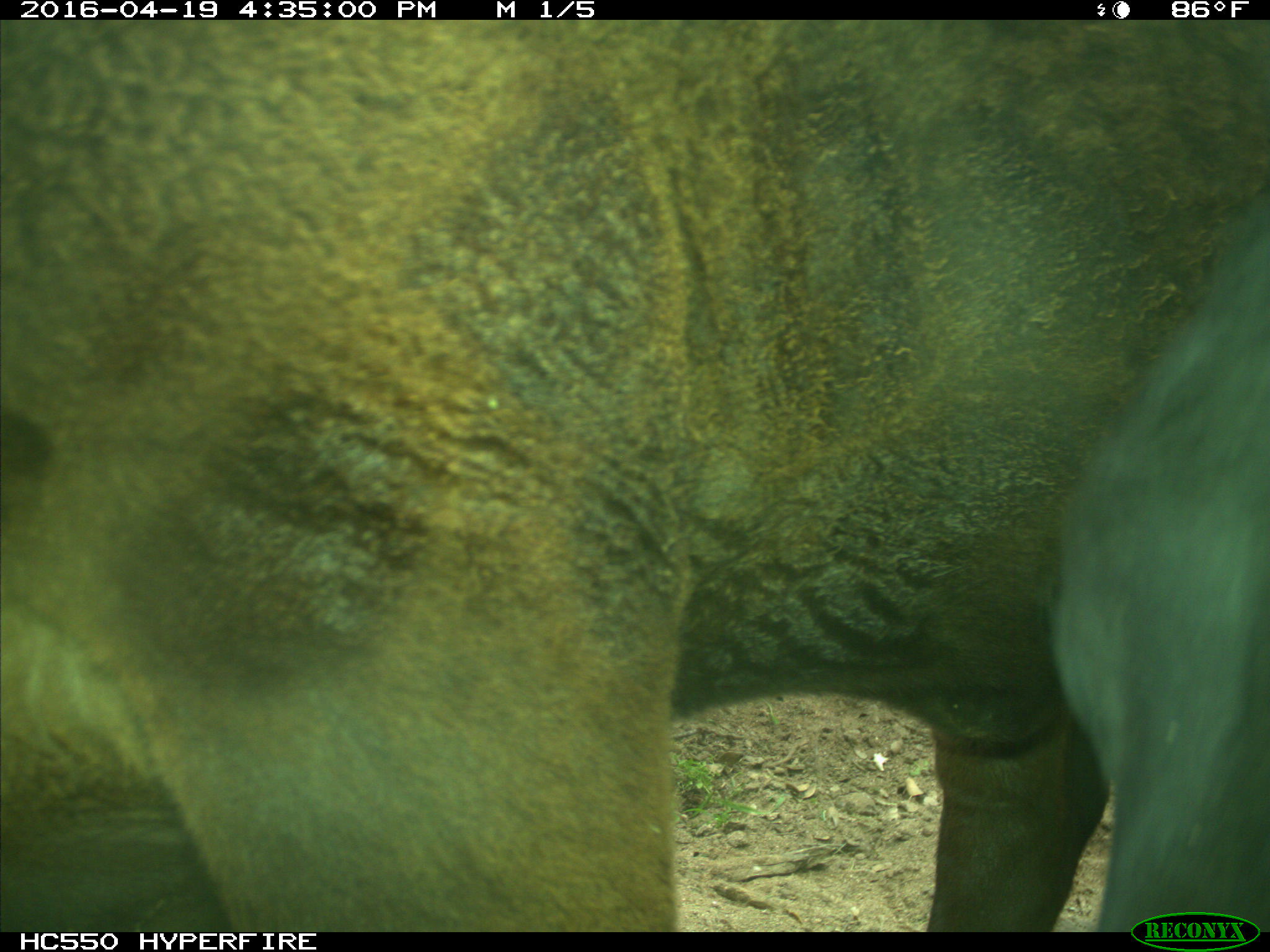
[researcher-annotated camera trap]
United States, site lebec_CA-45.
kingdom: Animalia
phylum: Chordata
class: Mammalia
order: Artiodactyla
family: Bovidae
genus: Bos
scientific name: Bos taurus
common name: domestic cow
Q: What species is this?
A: Bos taurus (domestic cow).